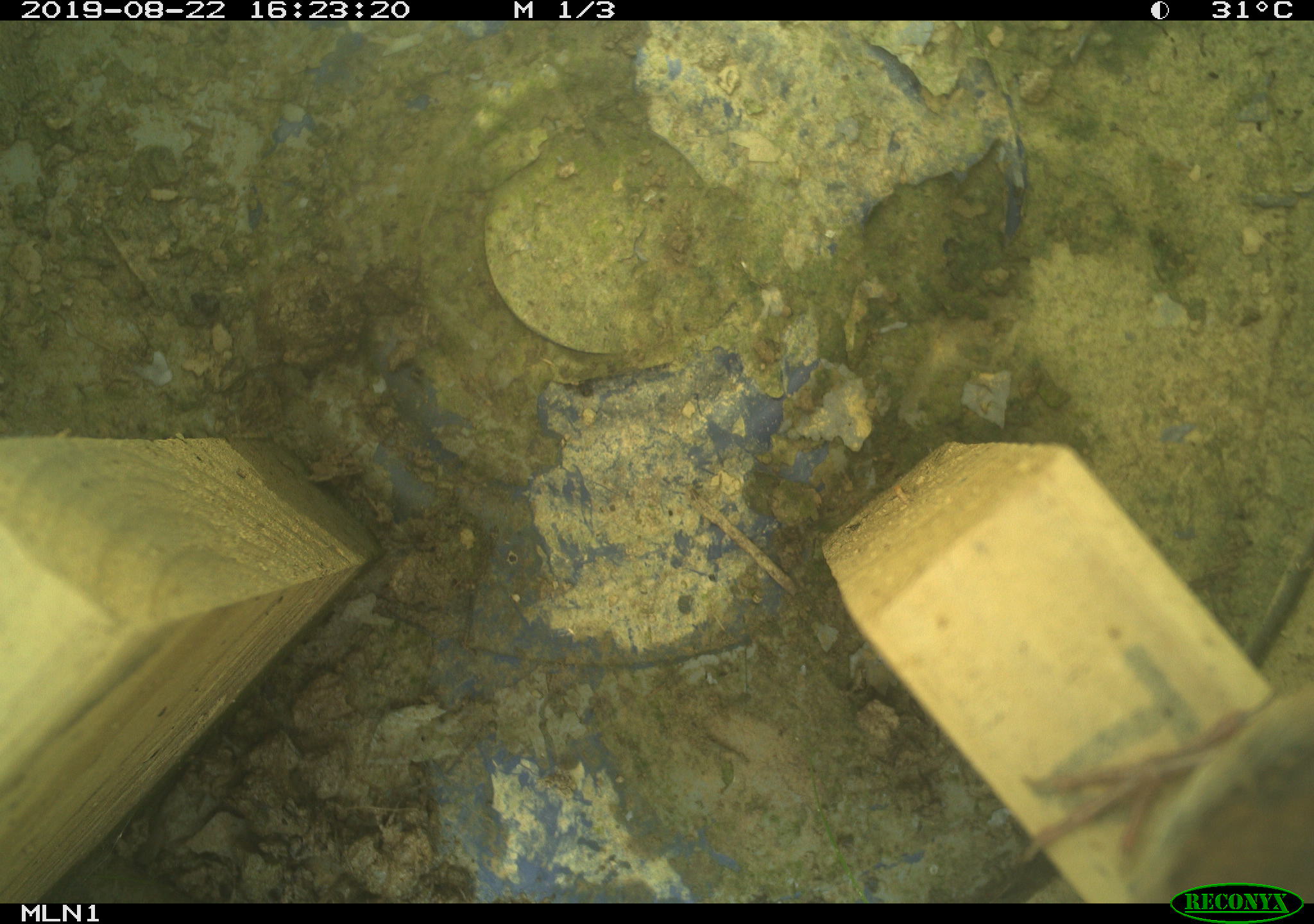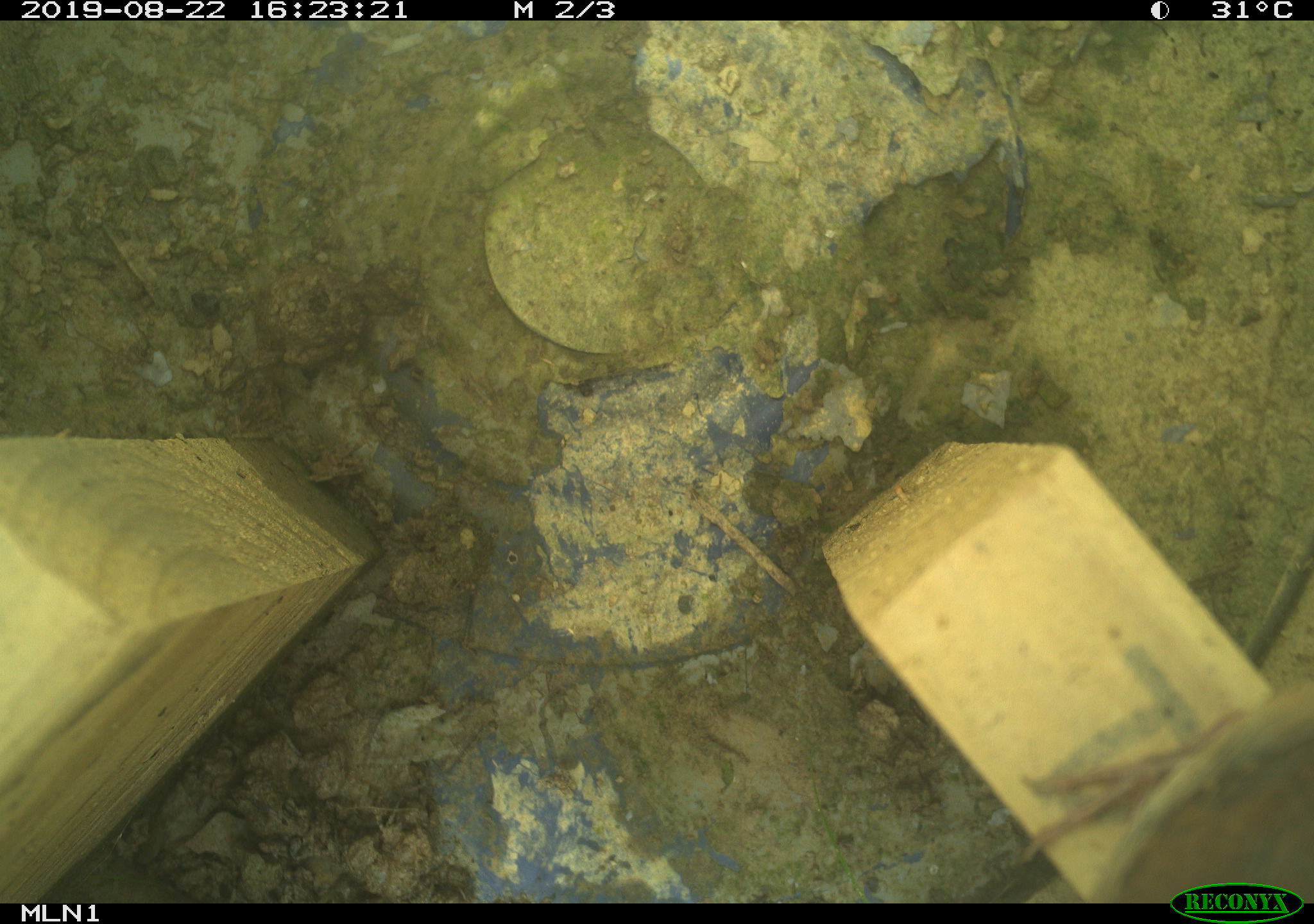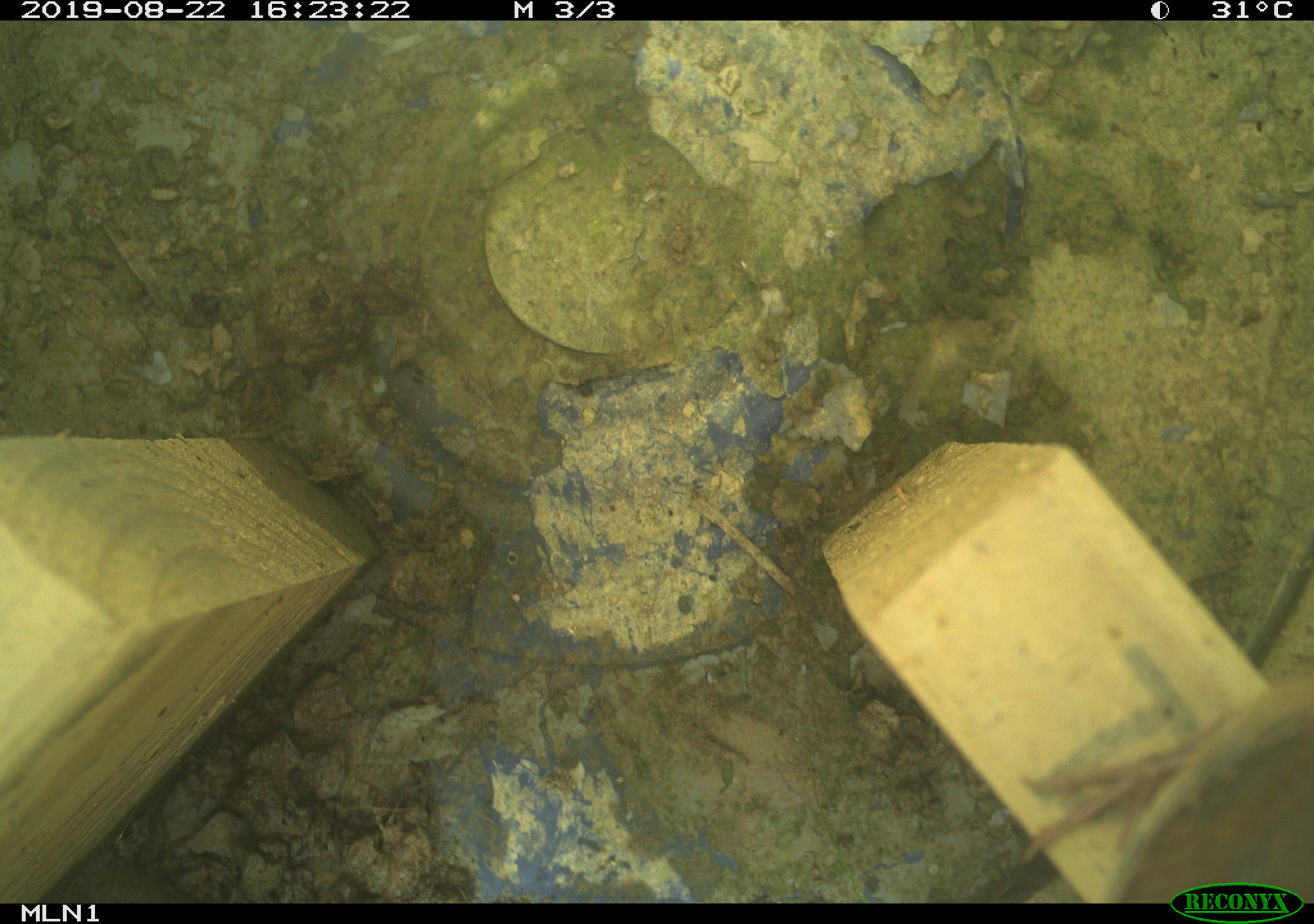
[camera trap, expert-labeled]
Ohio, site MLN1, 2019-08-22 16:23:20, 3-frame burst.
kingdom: Animalia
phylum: Chordata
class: Aves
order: Passeriformes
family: Troglodytidae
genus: Troglodytes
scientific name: Troglodytes aedon aedon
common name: northern house wren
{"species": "northern house wren (Troglodytes aedon aedon)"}